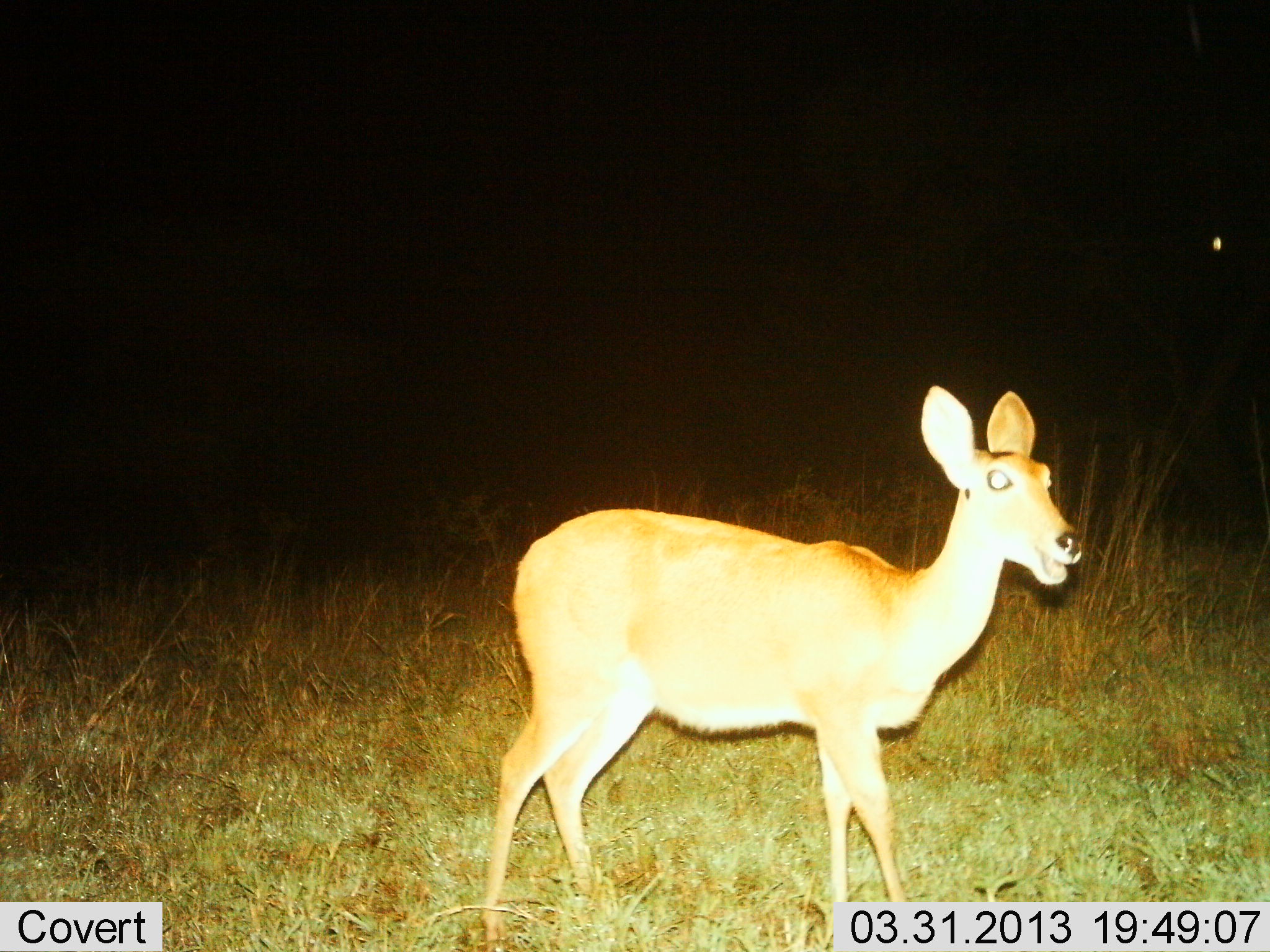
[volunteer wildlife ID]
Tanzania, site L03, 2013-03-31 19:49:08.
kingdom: Animalia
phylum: Chordata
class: Mammalia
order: Artiodactyla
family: Bovidae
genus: Redunca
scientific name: Redunca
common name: reedbuck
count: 1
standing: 85%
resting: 0%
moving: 8%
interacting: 0%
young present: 0%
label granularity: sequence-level